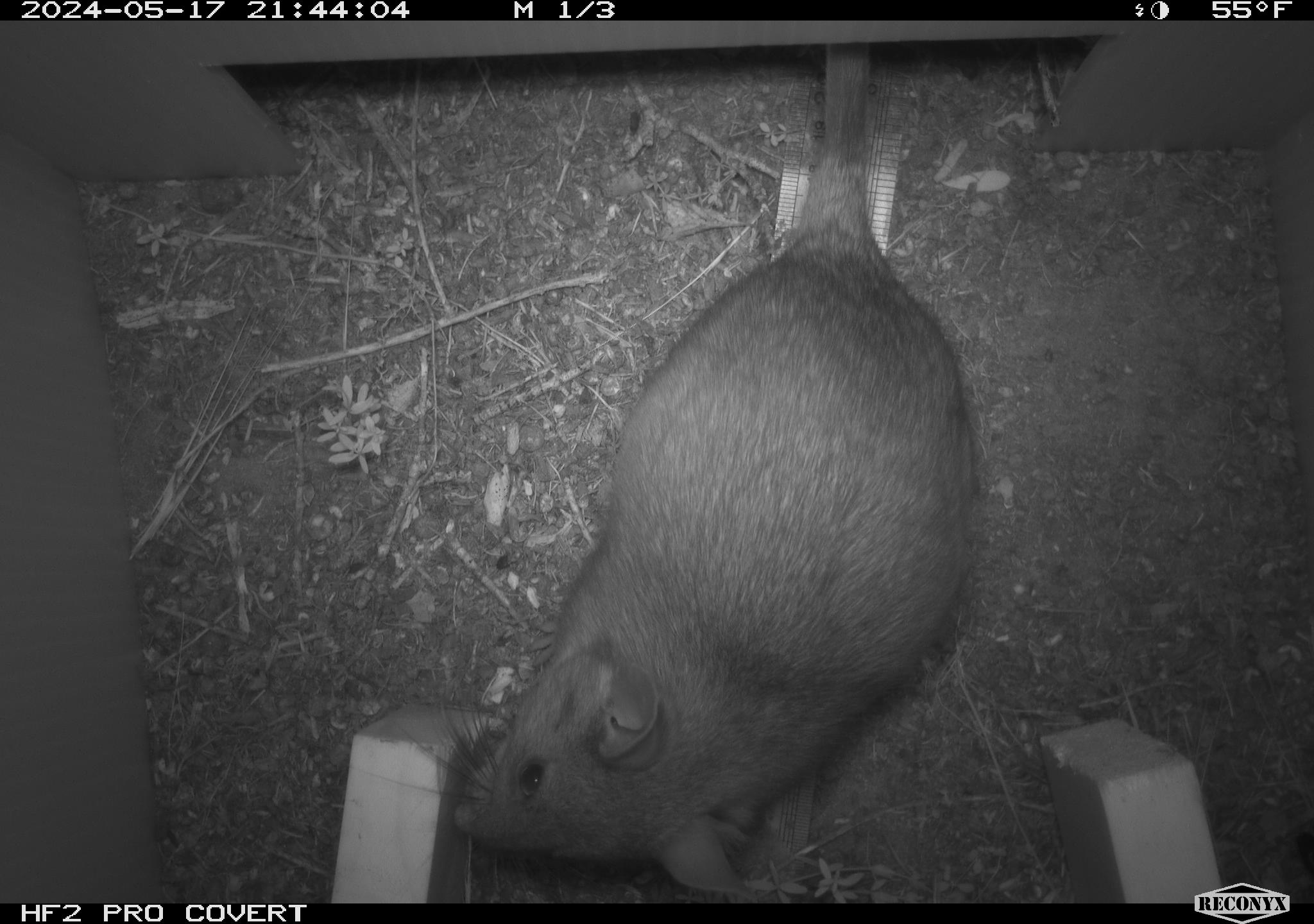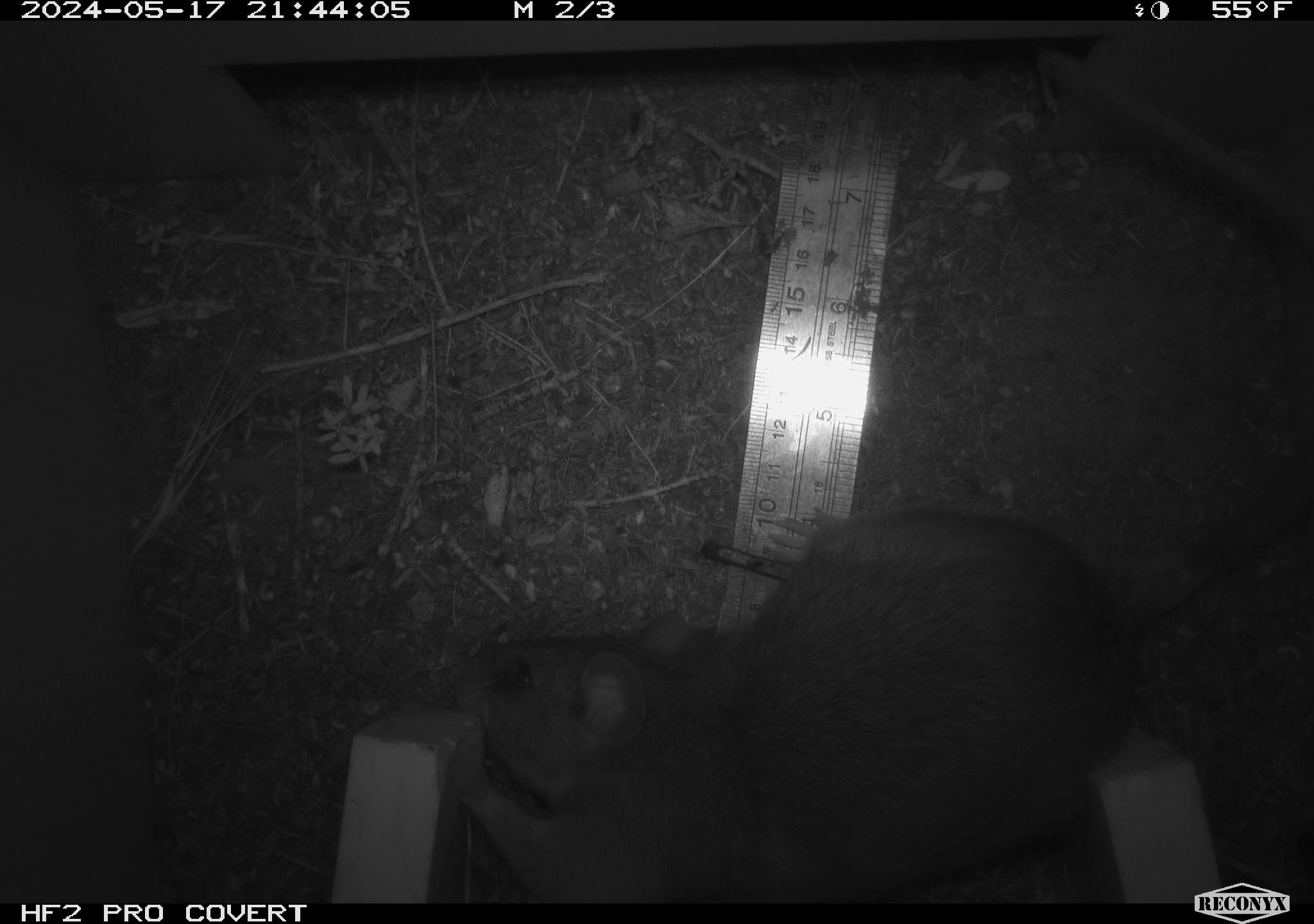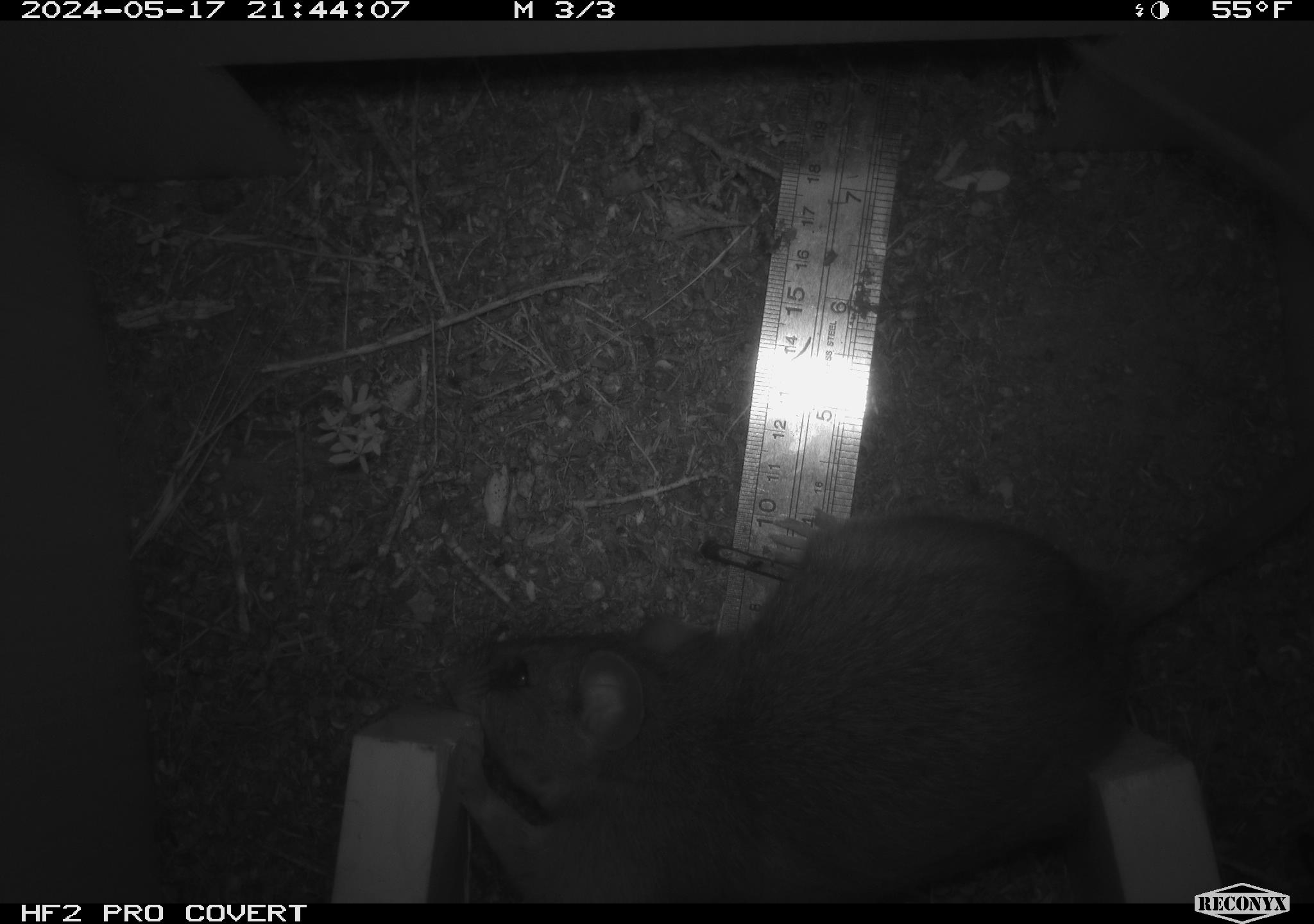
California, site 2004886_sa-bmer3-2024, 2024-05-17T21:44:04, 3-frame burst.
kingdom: Animalia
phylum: Chordata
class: Mammalia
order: Rodentia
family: Muridae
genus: Rattus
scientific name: Rattus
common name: rat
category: rattus species